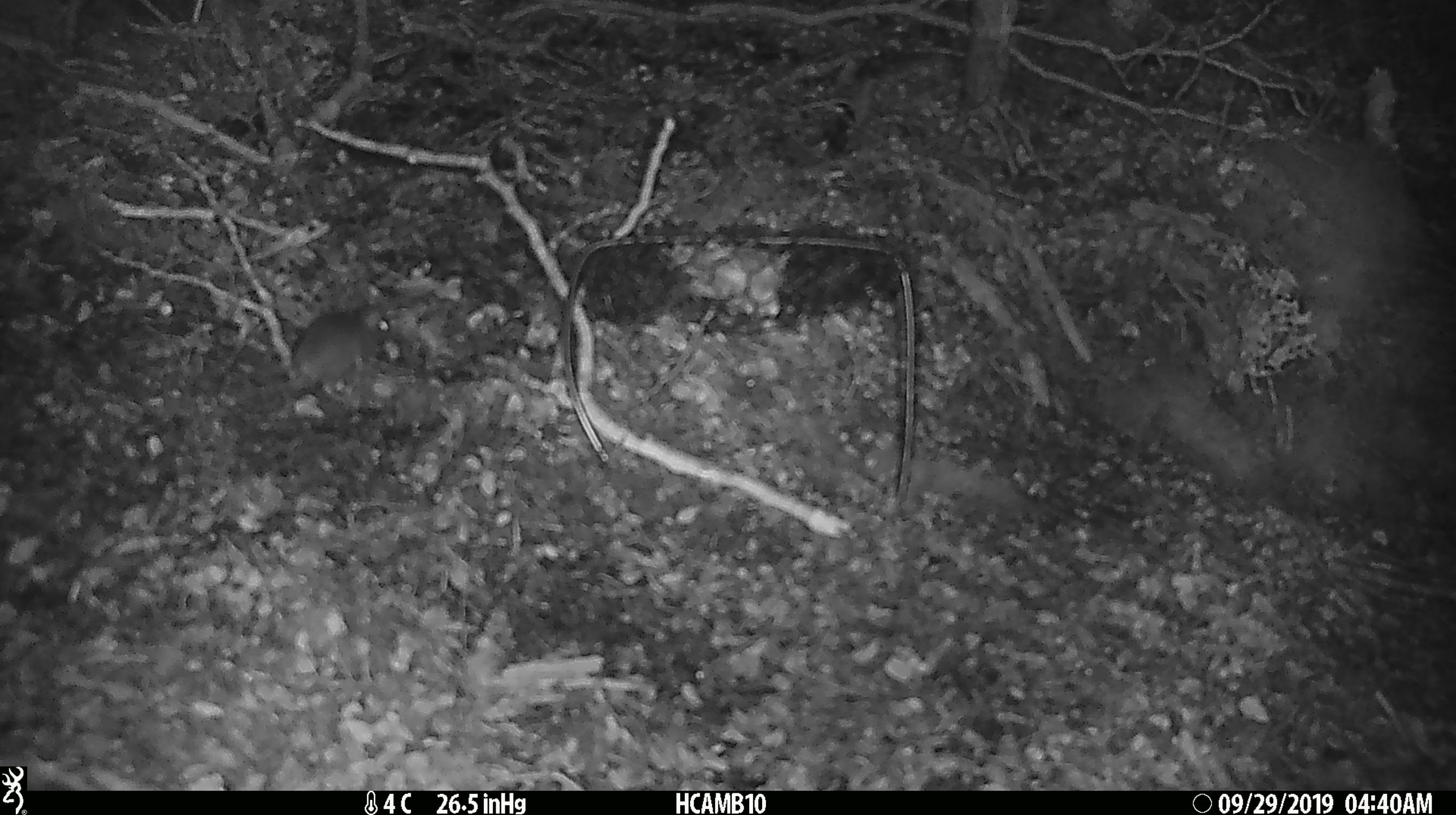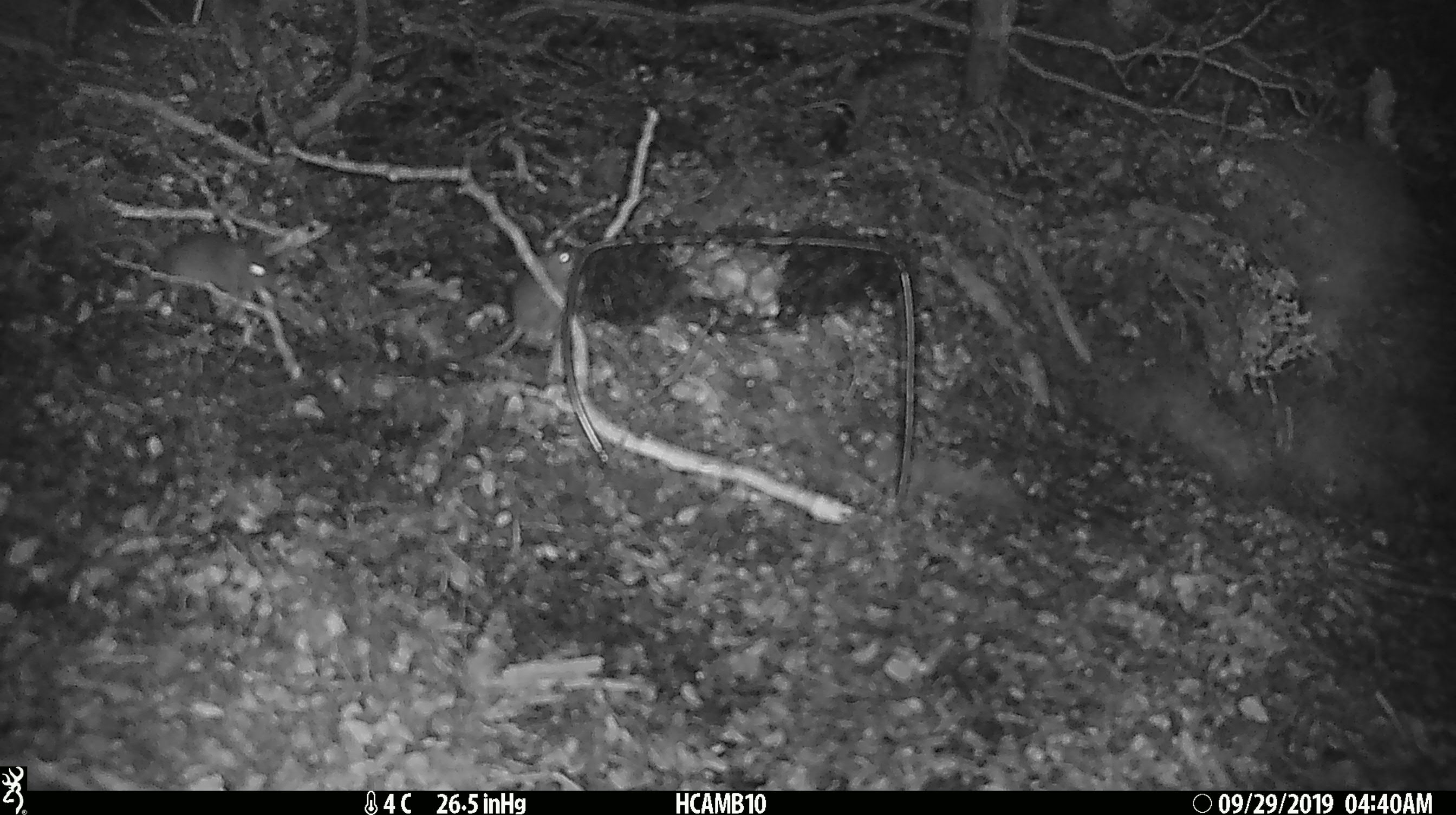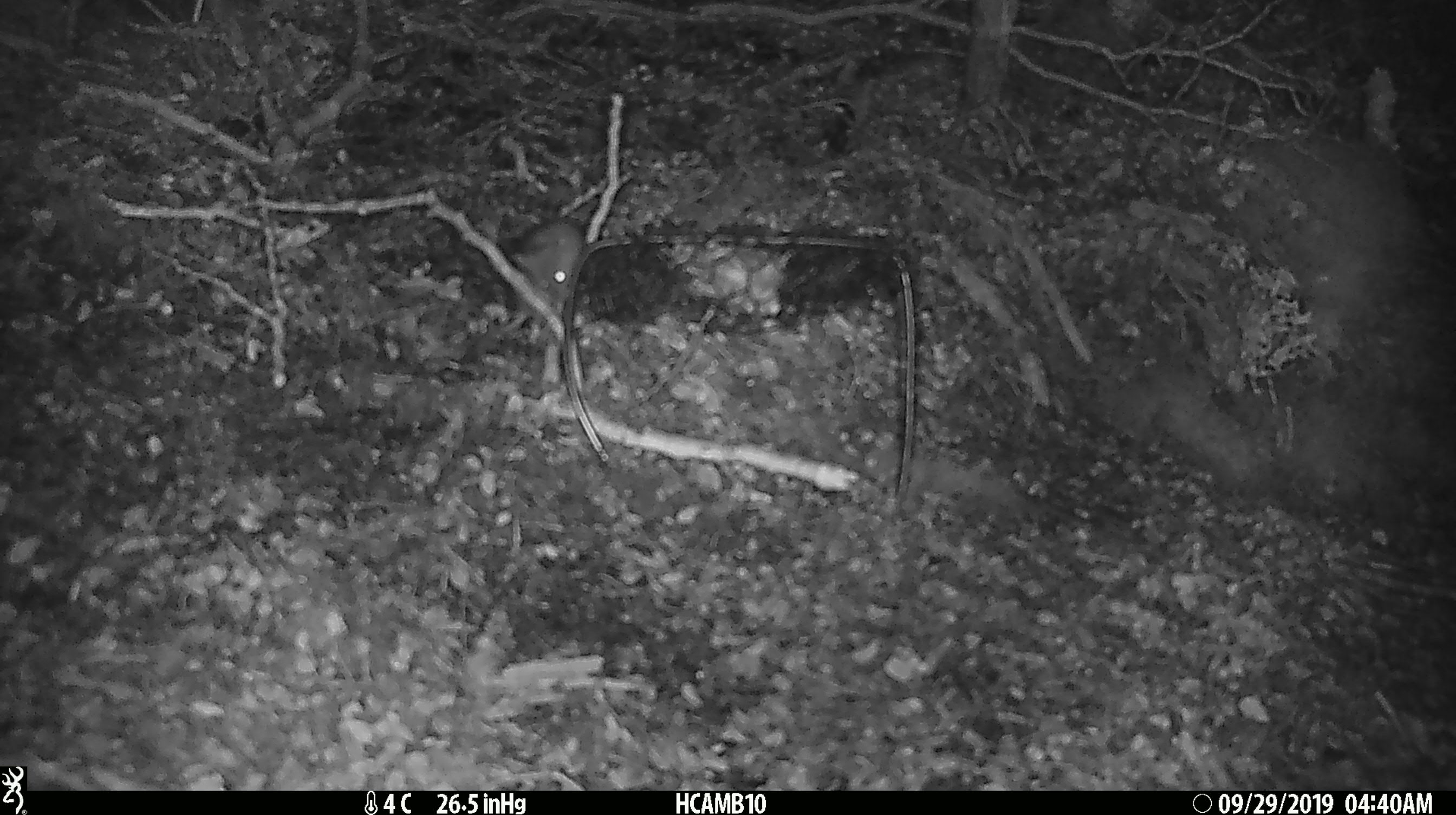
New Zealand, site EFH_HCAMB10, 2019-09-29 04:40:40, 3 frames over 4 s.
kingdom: Animalia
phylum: Chordata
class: Mammalia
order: Rodentia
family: Muridae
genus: Mus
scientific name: Mus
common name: mouse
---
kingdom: Animalia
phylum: Chordata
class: Mammalia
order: Rodentia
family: Muridae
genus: Rattus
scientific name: Rattus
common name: rat